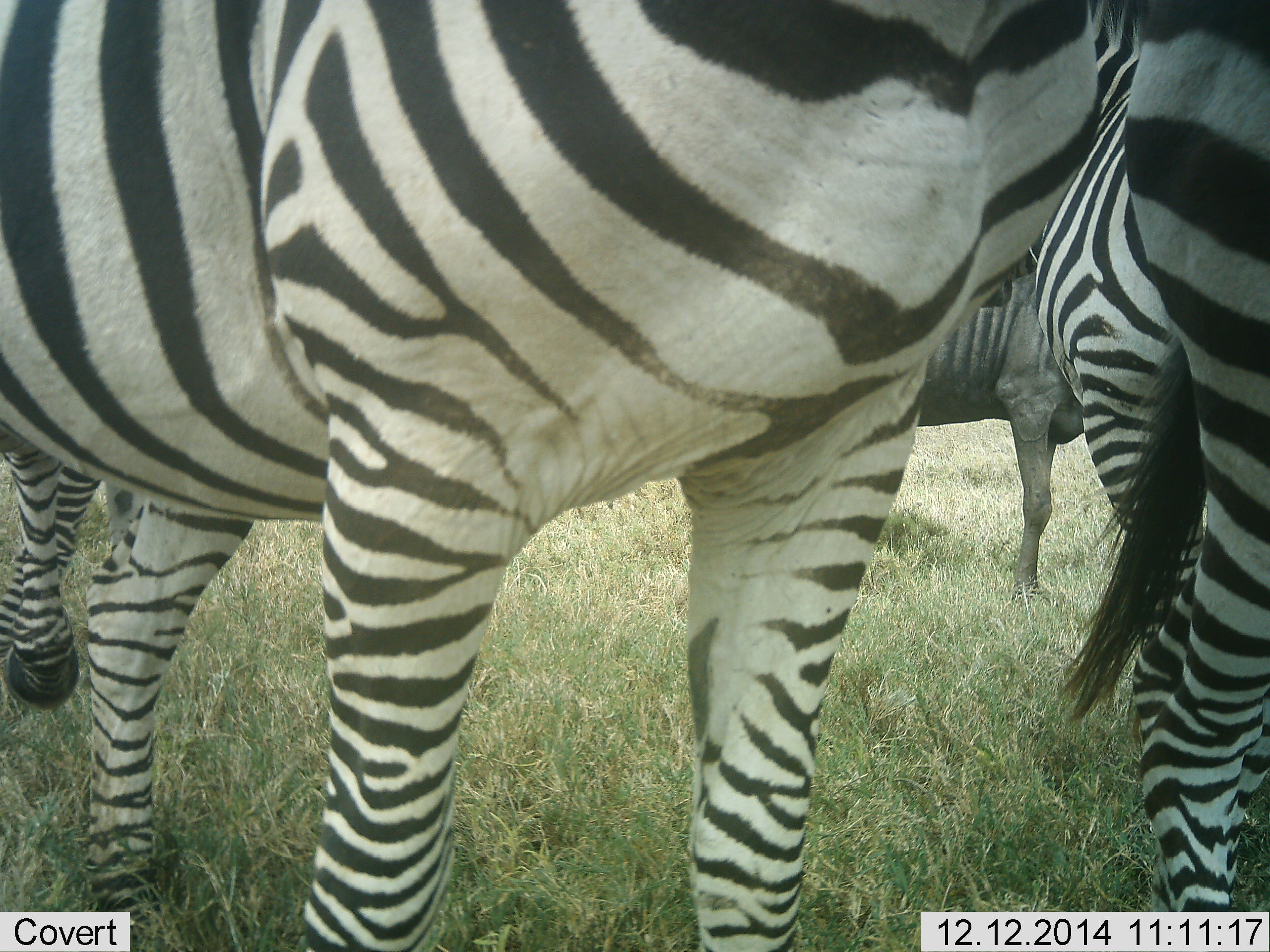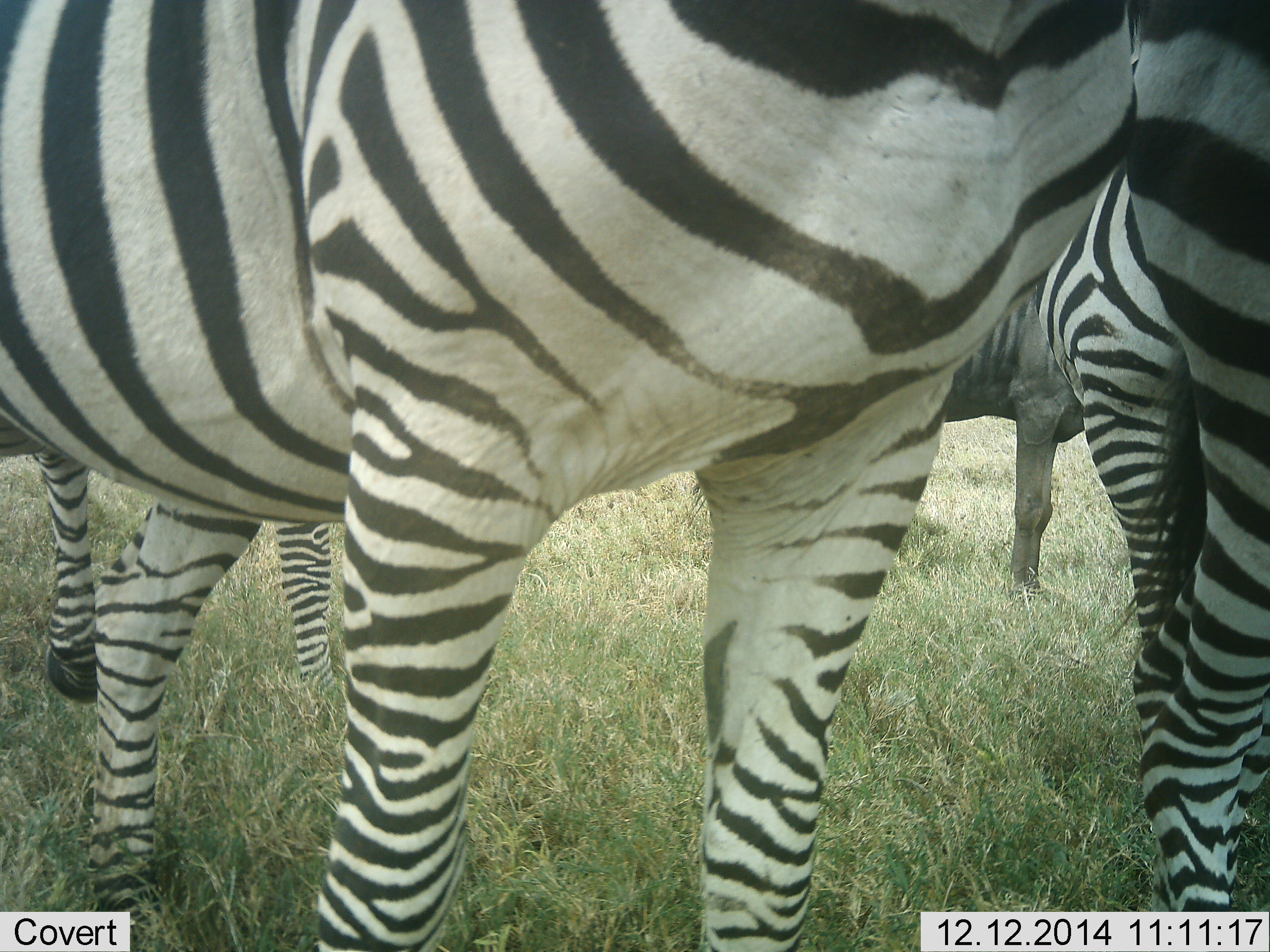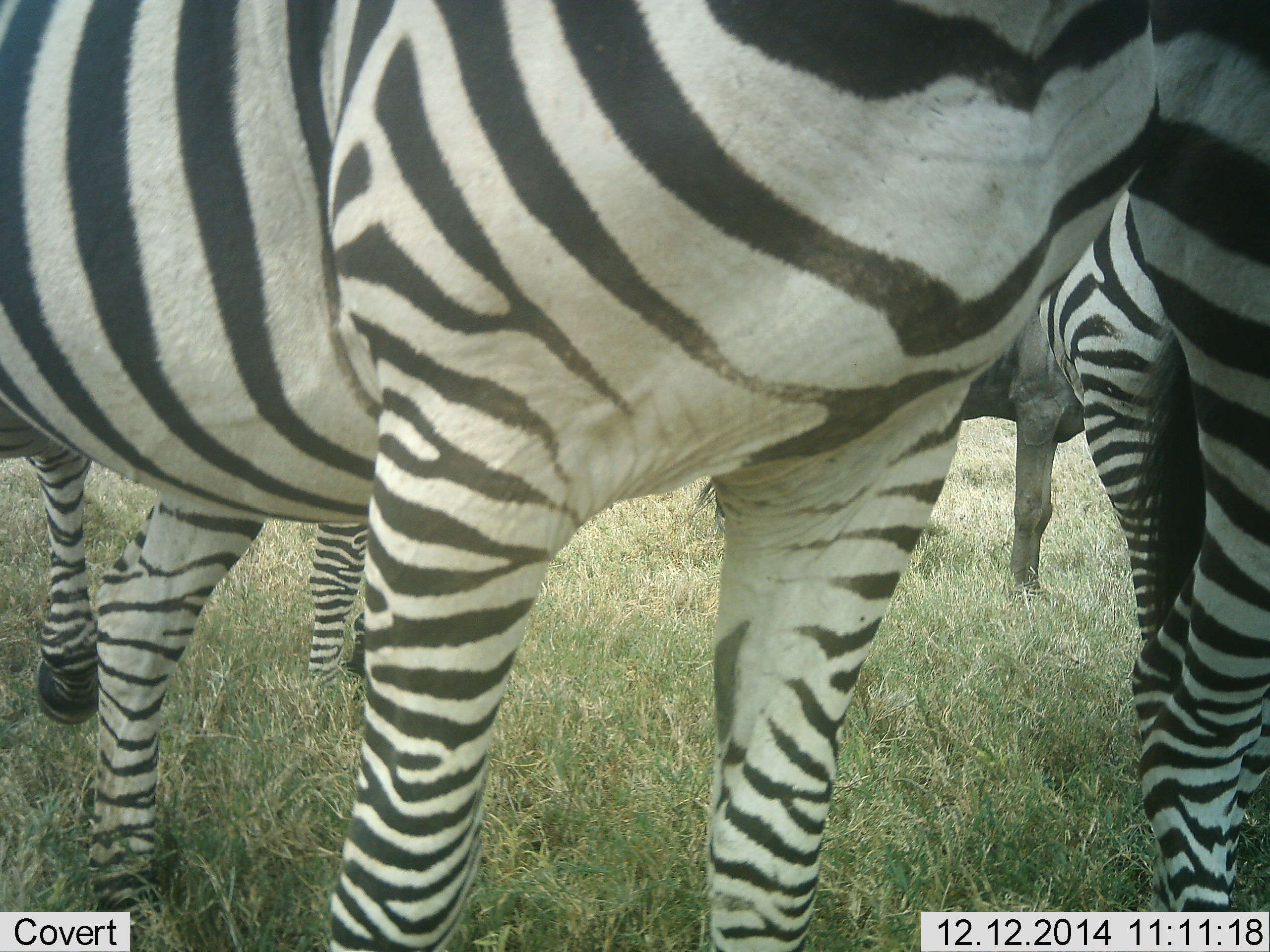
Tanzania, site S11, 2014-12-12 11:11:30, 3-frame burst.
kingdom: Animalia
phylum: Chordata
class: Mammalia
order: Artiodactyla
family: Bovidae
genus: Connochaetes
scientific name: Connochaetes taurinus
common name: blue wildebeest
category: wildebeest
Wildebeest (blue wildebeest) (Connochaetes taurinus), count 1. Behavior (volunteer vote fractions): standing 100%, resting 0%, moving 0%, interacting 0%. Young present (vote fraction): 0%. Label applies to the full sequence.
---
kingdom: Animalia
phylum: Chordata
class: Mammalia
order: Perissodactyla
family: Equidae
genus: Equus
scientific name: Equus quagga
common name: plains zebra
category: zebra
Zebra (plains zebra) (Equus quagga), count 4. Behavior (volunteer vote fractions): standing 83%, resting 0%, moving 11%, interacting 11%. Young present (vote fraction): 11%. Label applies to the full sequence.